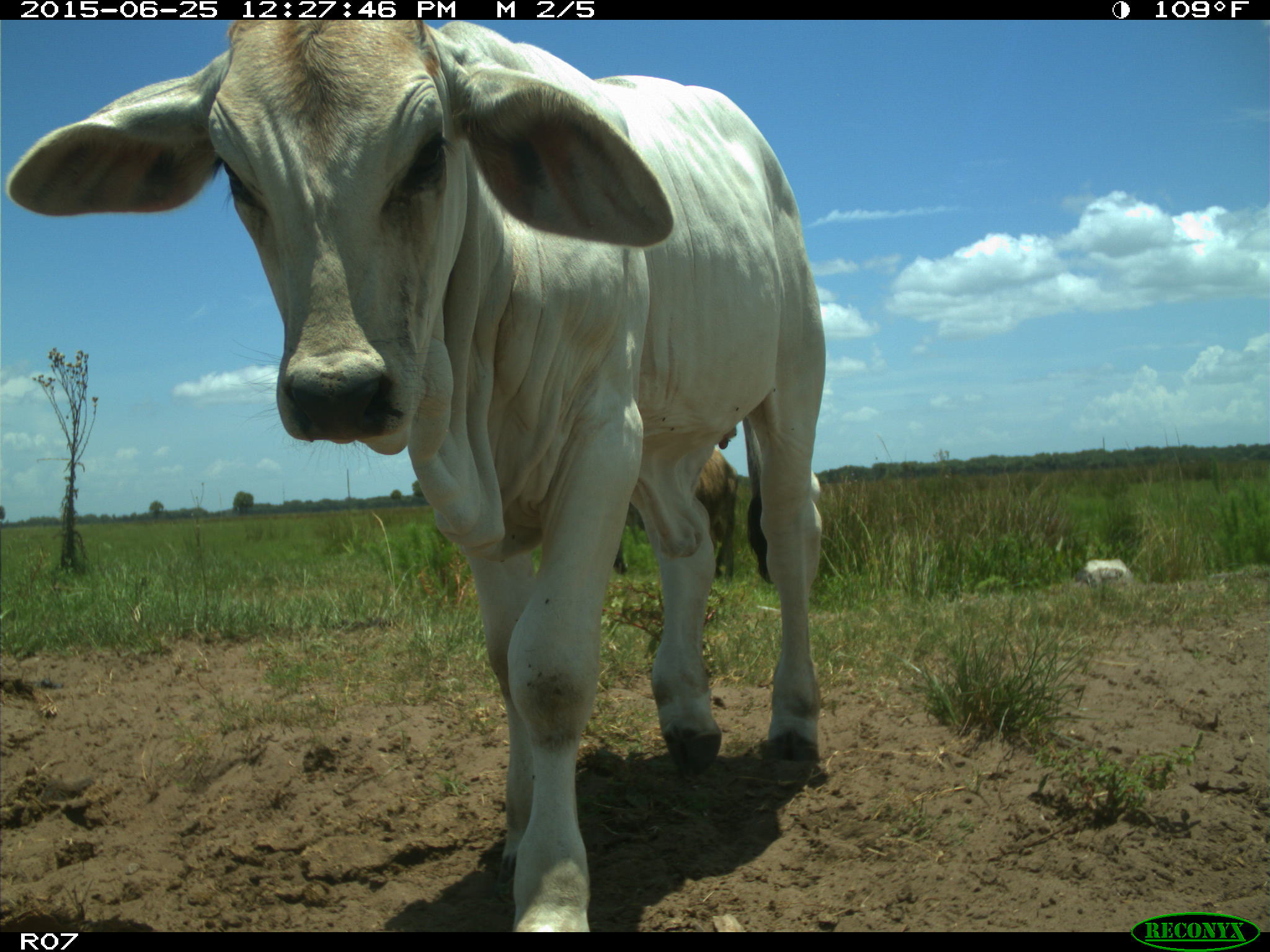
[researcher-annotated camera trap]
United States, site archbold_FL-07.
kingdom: Animalia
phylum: Chordata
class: Mammalia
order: Artiodactyla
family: Bovidae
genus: Bos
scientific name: Bos taurus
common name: domestic cow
Bos taurus (domestic cow).